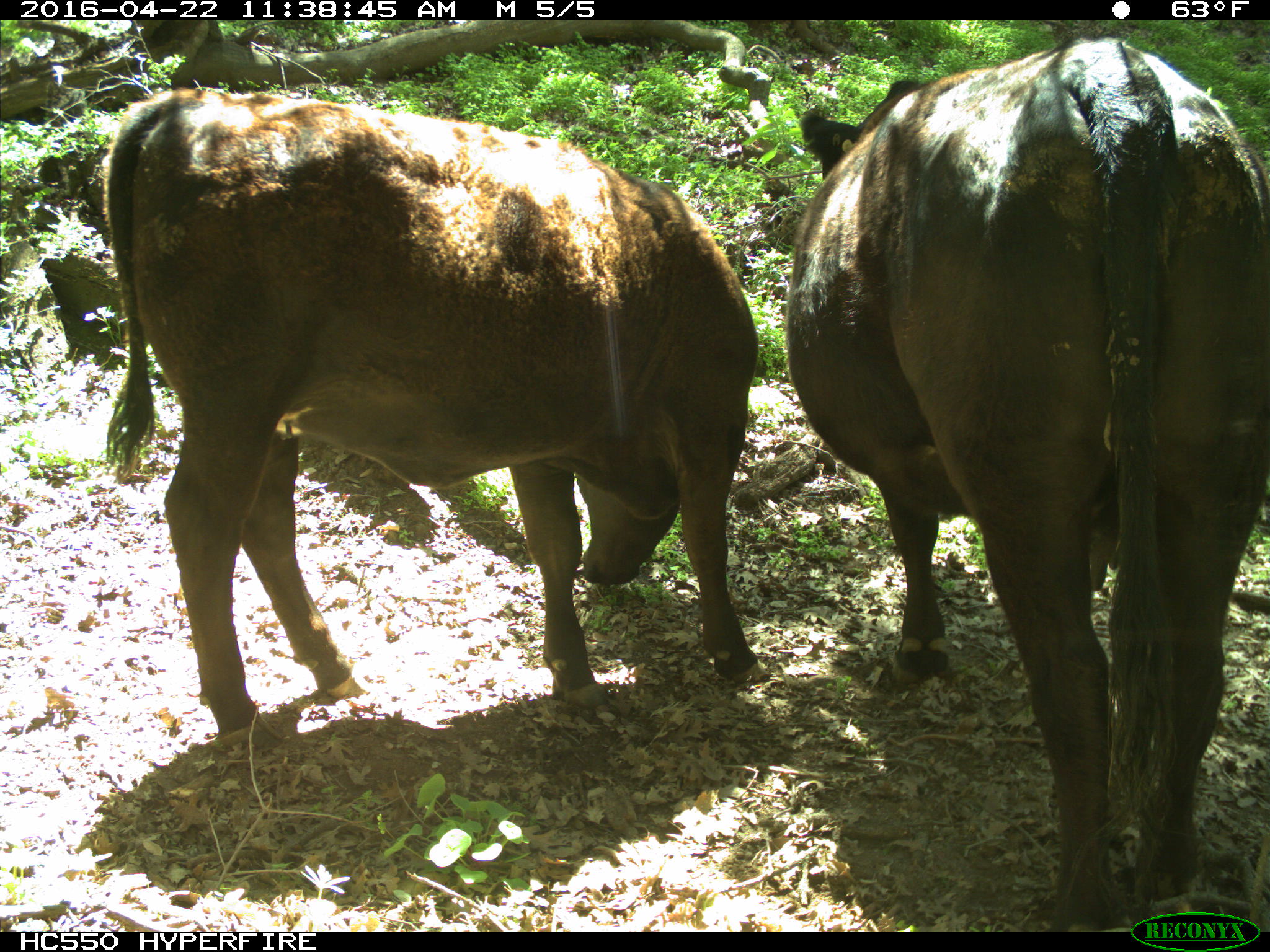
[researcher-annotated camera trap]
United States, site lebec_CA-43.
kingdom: Animalia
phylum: Chordata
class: Mammalia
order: Artiodactyla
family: Bovidae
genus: Bos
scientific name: Bos taurus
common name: domestic cow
Bos taurus (domestic cow).